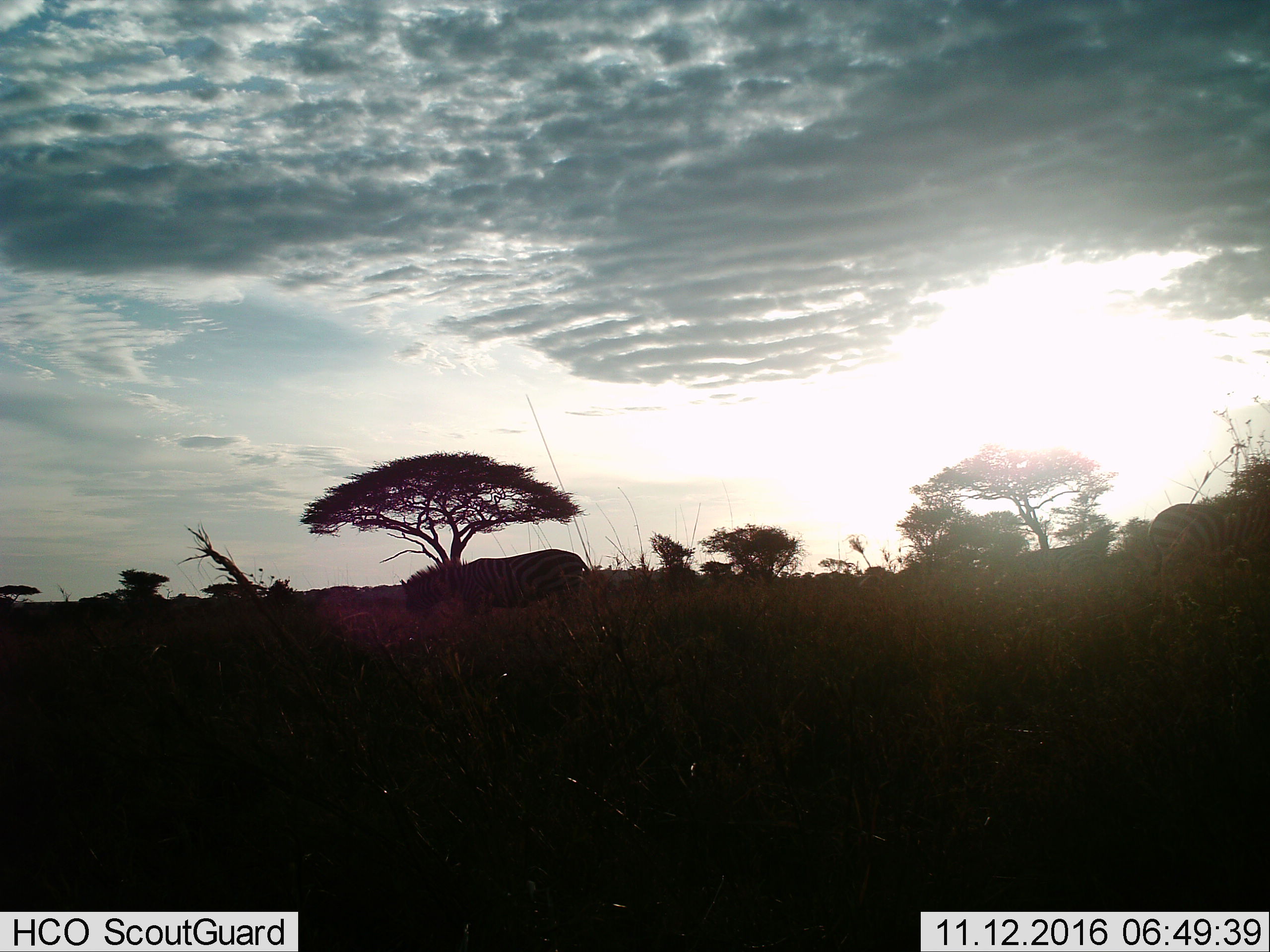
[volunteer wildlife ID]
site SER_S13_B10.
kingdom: Animalia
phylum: Chordata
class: Mammalia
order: Perissodactyla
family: Equidae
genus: Equus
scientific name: Equus quagga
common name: plains zebra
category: zebraplains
Zebraplains (plains zebra) (Equus quagga), count 3. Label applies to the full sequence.